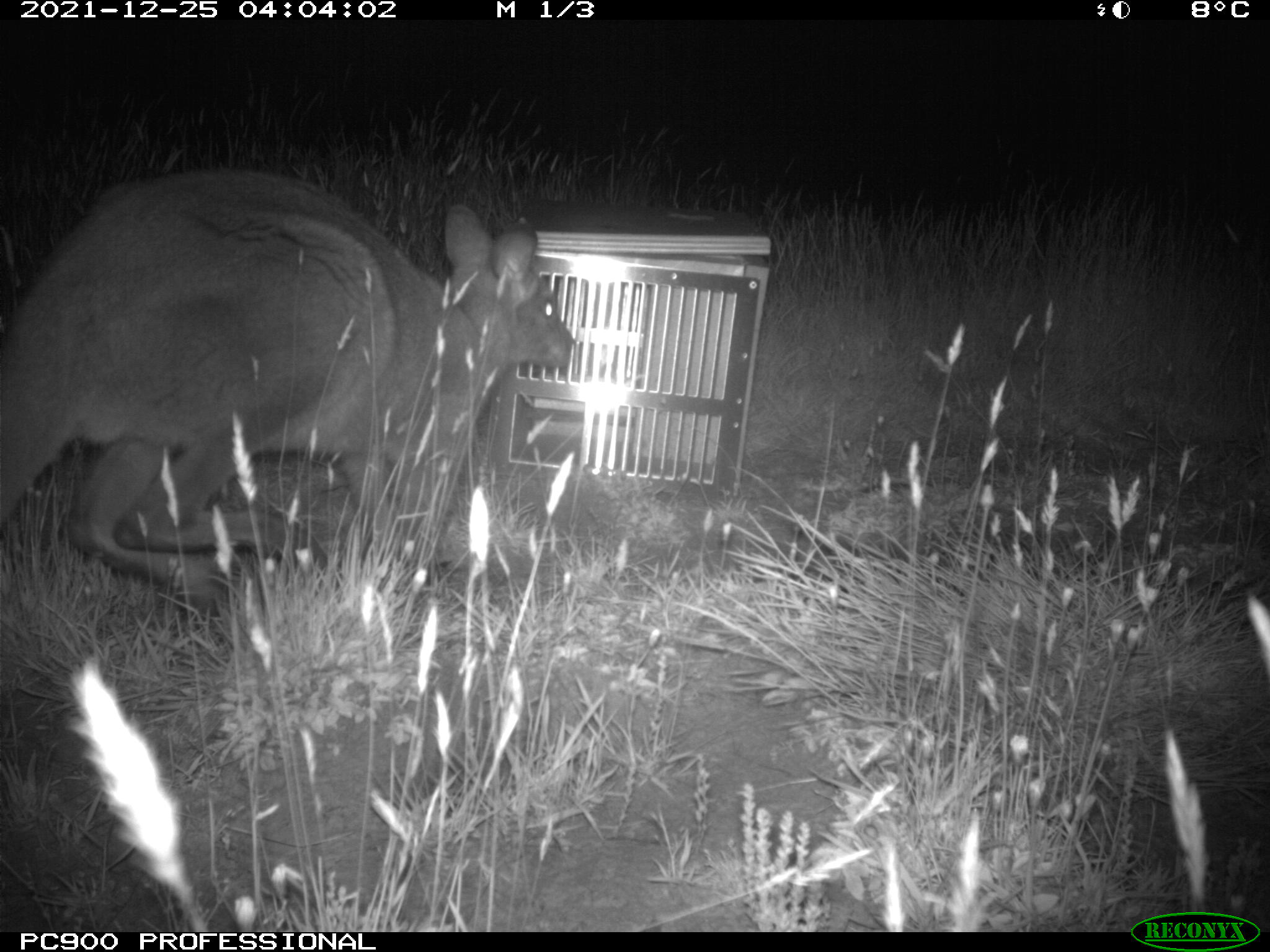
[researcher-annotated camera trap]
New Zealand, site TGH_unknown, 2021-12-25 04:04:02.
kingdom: Animalia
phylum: Chordata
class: Mammalia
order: Diprotodontia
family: Macropodidae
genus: Notamacropus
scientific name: Notamacropus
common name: wallaby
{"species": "wallaby (Notamacropus)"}